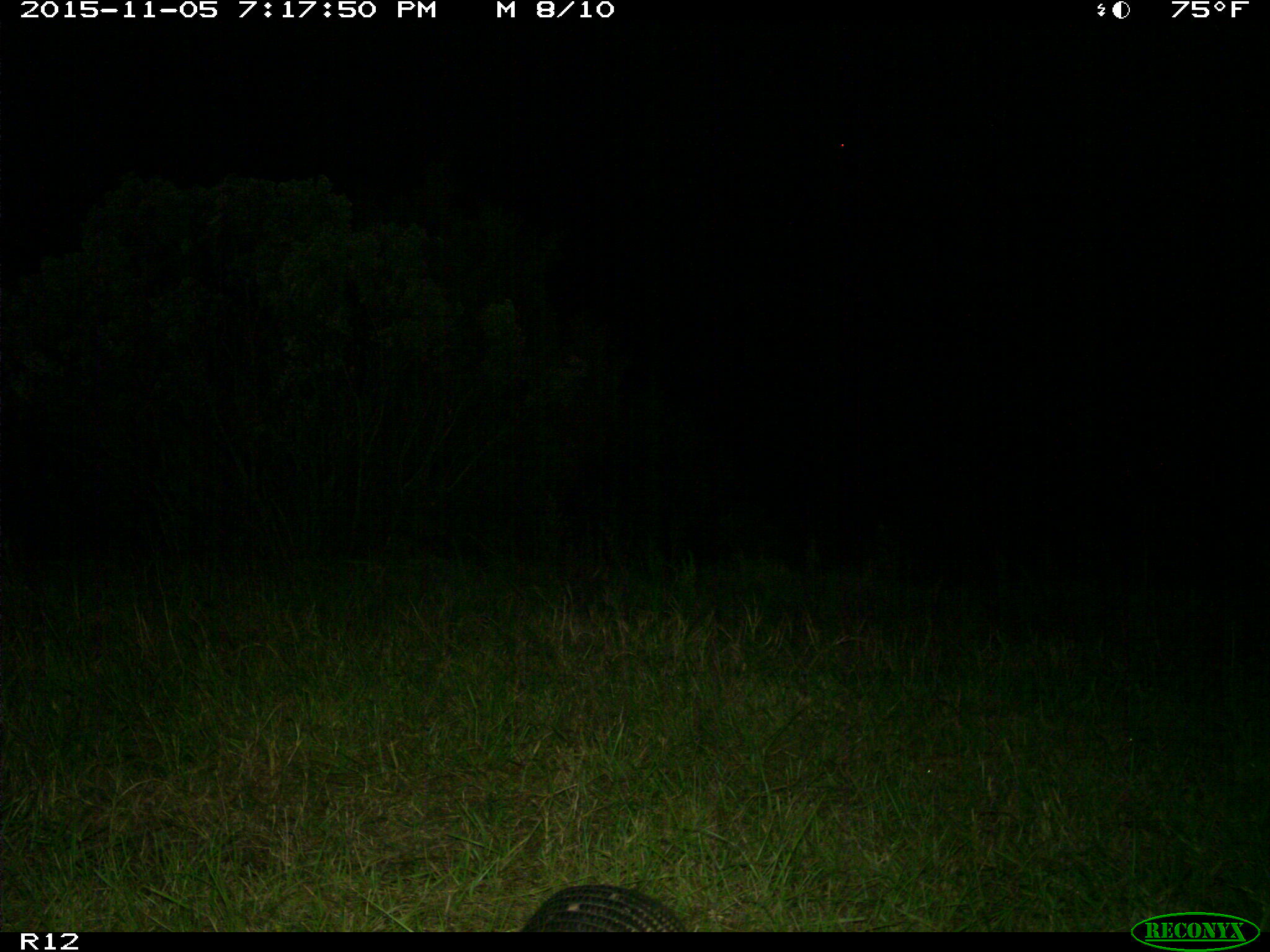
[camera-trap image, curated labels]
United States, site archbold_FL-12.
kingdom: Animalia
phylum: Chordata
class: Mammalia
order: Cingulata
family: Dasypodidae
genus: Dasypus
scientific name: Dasypus novemcinctus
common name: nine-banded armadillo